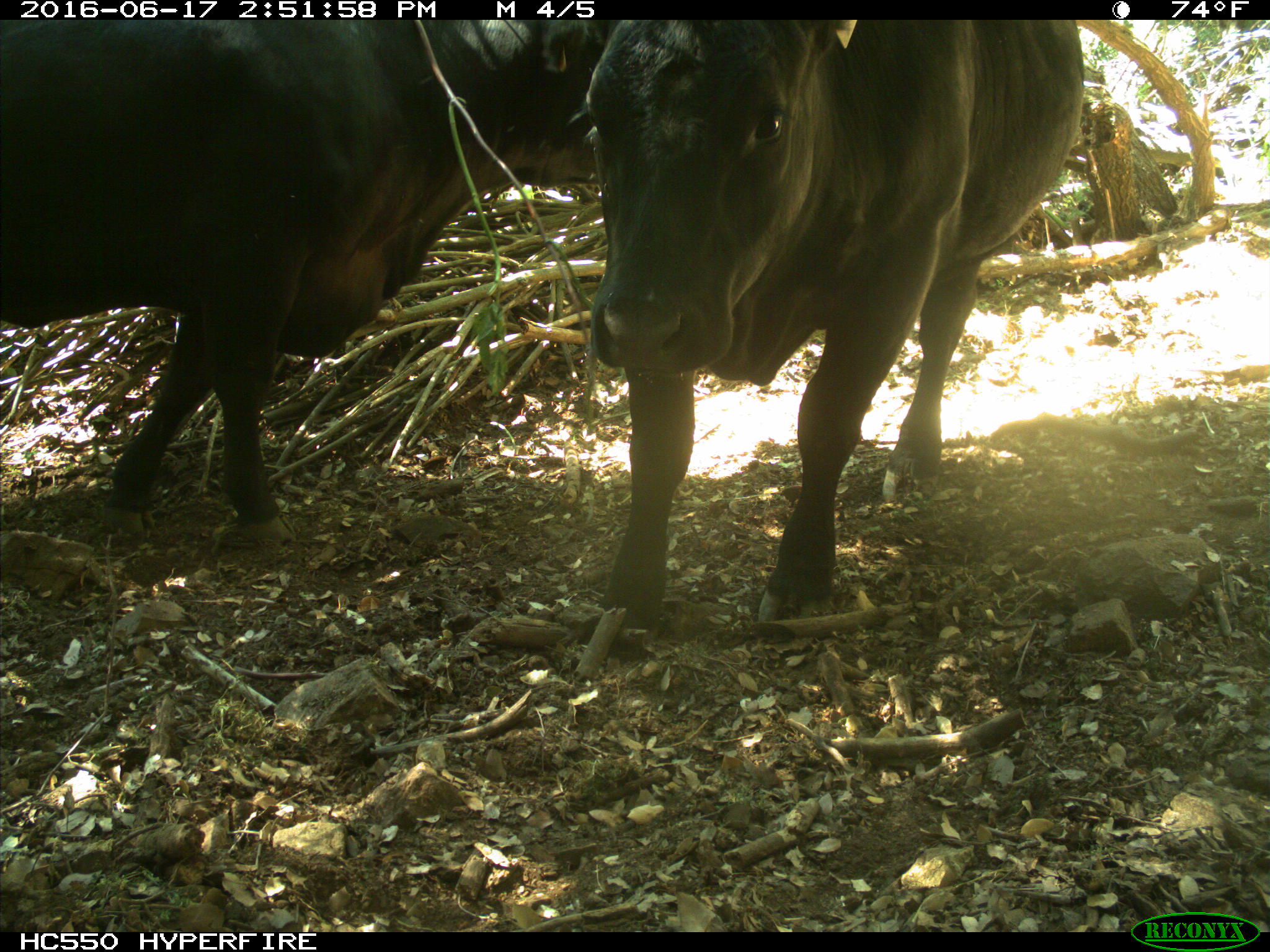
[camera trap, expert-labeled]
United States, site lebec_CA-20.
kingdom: Animalia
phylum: Chordata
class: Mammalia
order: Artiodactyla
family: Bovidae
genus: Bos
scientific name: Bos taurus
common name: domestic cow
Bos taurus (domestic cow).